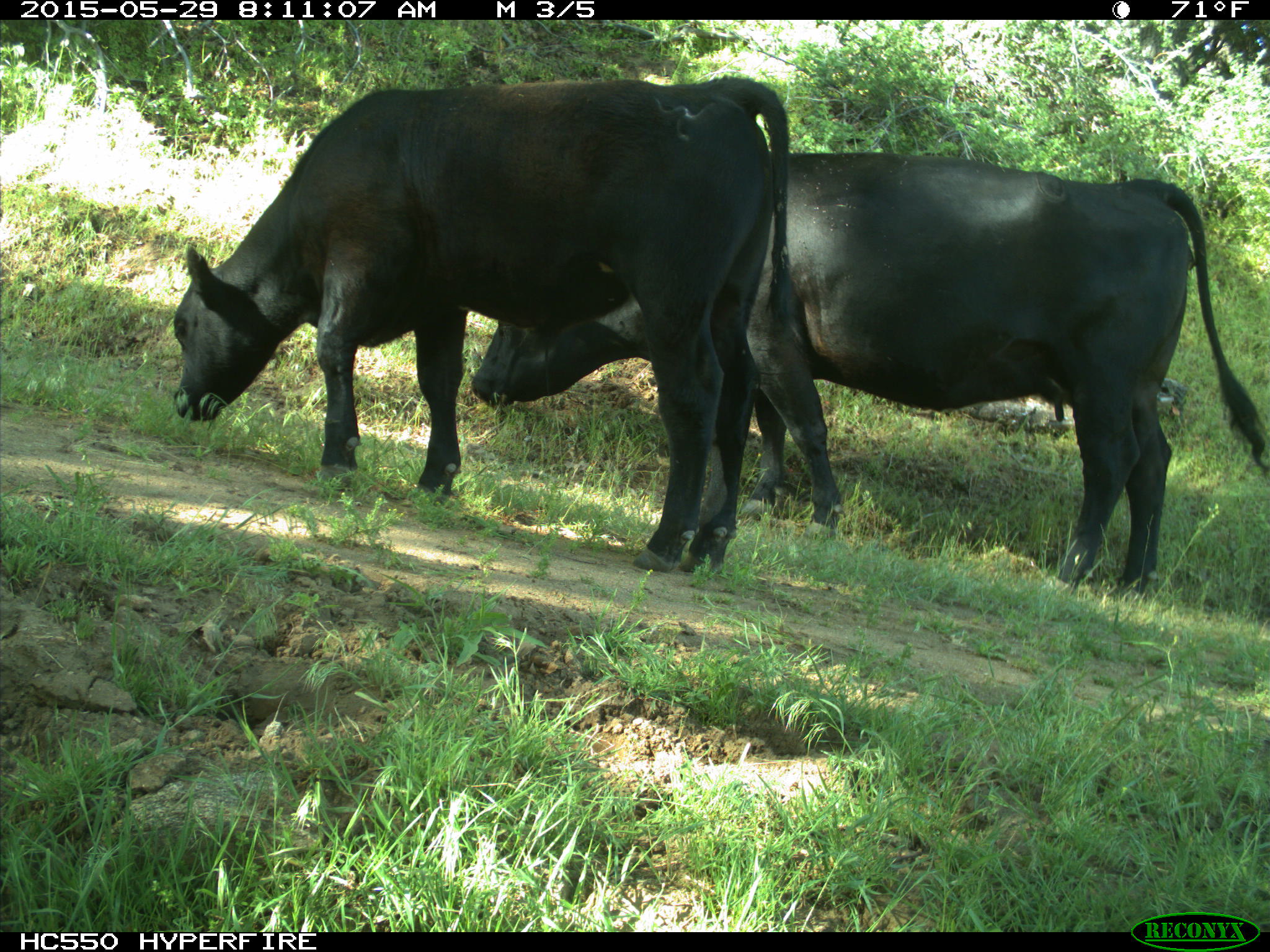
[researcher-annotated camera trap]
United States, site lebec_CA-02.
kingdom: Animalia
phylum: Chordata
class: Mammalia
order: Artiodactyla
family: Bovidae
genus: Bos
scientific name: Bos taurus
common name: domestic cow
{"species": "Bos taurus (domestic cow)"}